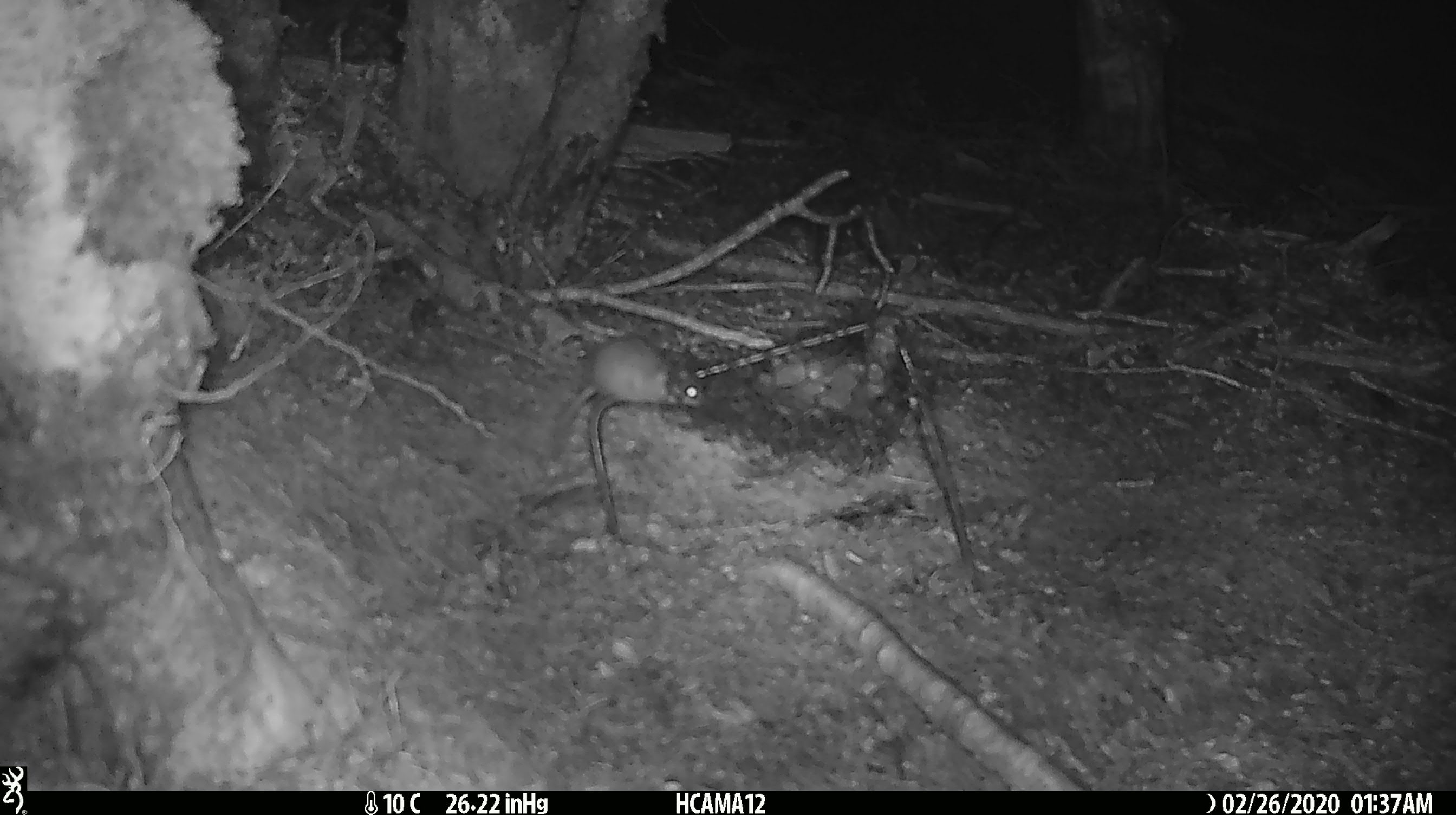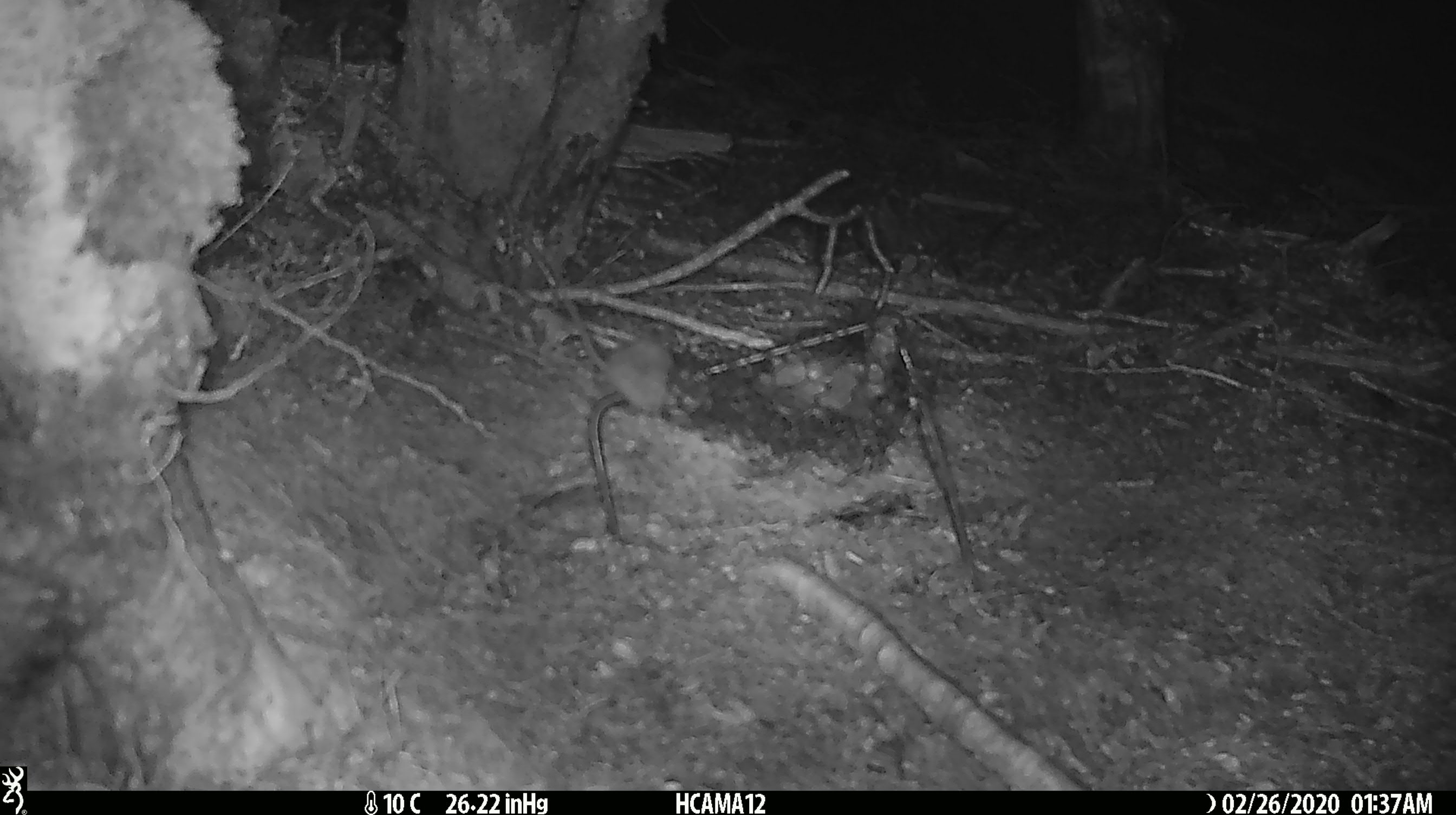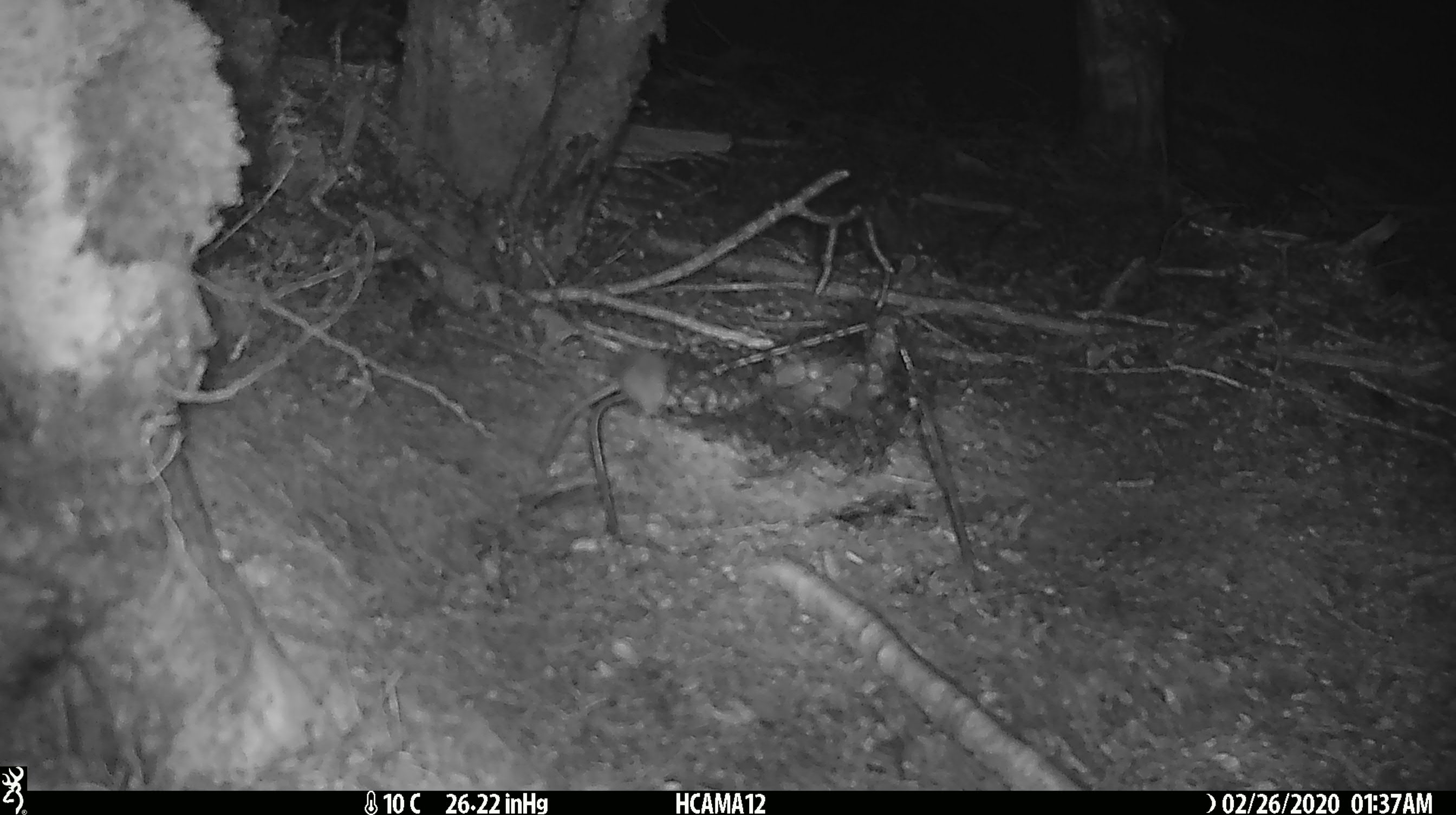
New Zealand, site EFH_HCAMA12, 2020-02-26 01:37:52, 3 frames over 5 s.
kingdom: Animalia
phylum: Chordata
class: Mammalia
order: Rodentia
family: Muridae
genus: Mus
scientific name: Mus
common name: mouse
Mouse (Mus).